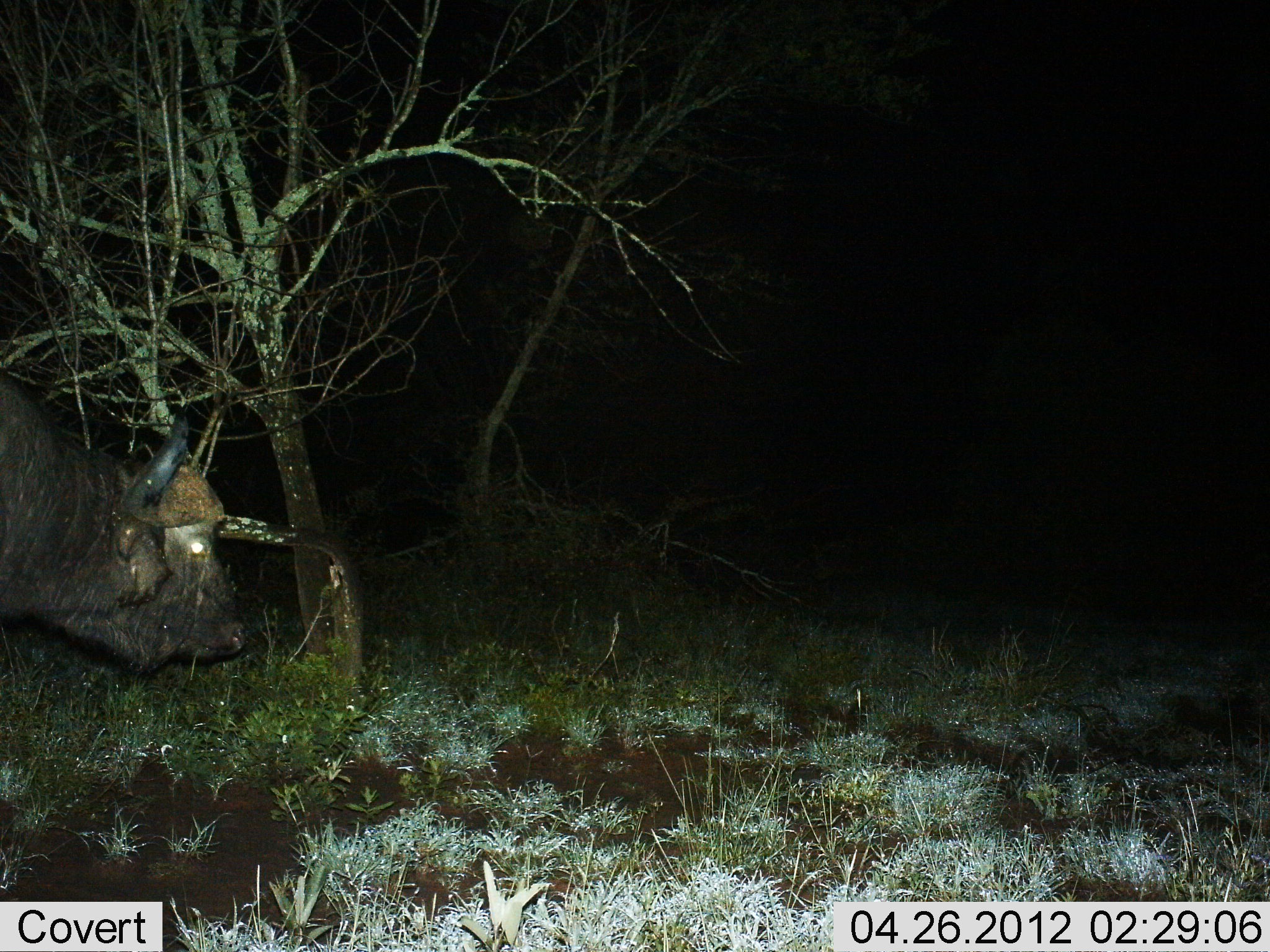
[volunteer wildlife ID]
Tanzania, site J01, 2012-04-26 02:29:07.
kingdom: Animalia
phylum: Chordata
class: Mammalia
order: Artiodactyla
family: Bovidae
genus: Syncerus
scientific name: Syncerus caffer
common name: cape buffalo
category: buffalo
Buffalo (cape buffalo) (Syncerus caffer), count 1. Behavior (volunteer vote fractions): standing 60%, resting 0%, moving 20%, interacting 0%. Young present (vote fraction): 0%. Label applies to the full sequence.